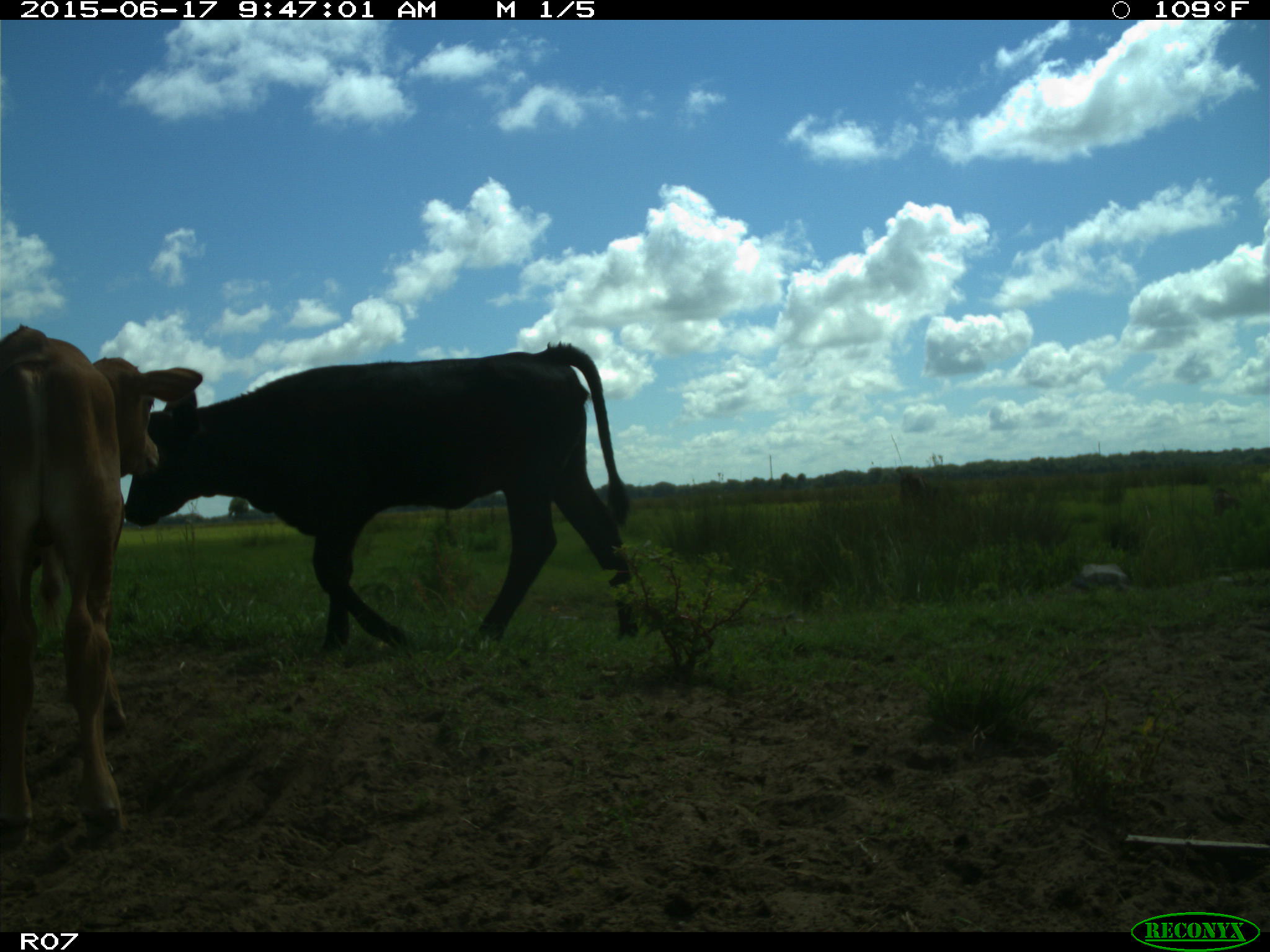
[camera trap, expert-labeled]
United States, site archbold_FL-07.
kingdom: Animalia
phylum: Chordata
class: Mammalia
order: Artiodactyla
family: Bovidae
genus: Bos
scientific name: Bos taurus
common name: domestic cow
Bos taurus (domestic cow).